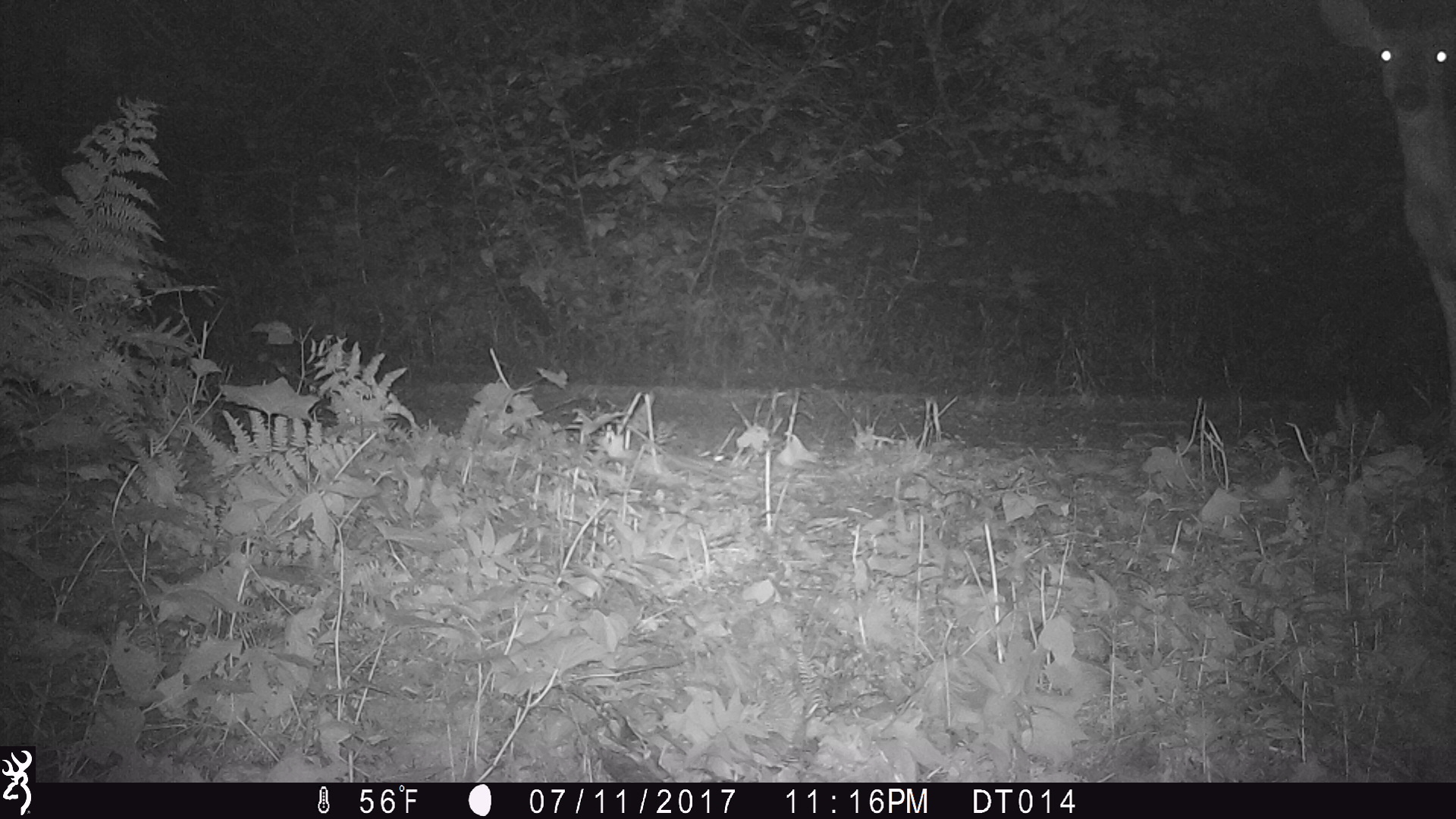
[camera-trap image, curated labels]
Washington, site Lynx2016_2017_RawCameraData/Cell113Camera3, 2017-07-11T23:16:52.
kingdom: Animalia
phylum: Chordata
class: Mammalia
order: Artiodactyla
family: Cervidae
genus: Odocoileus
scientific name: Odocoileus hemionus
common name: mule deer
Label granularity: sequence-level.